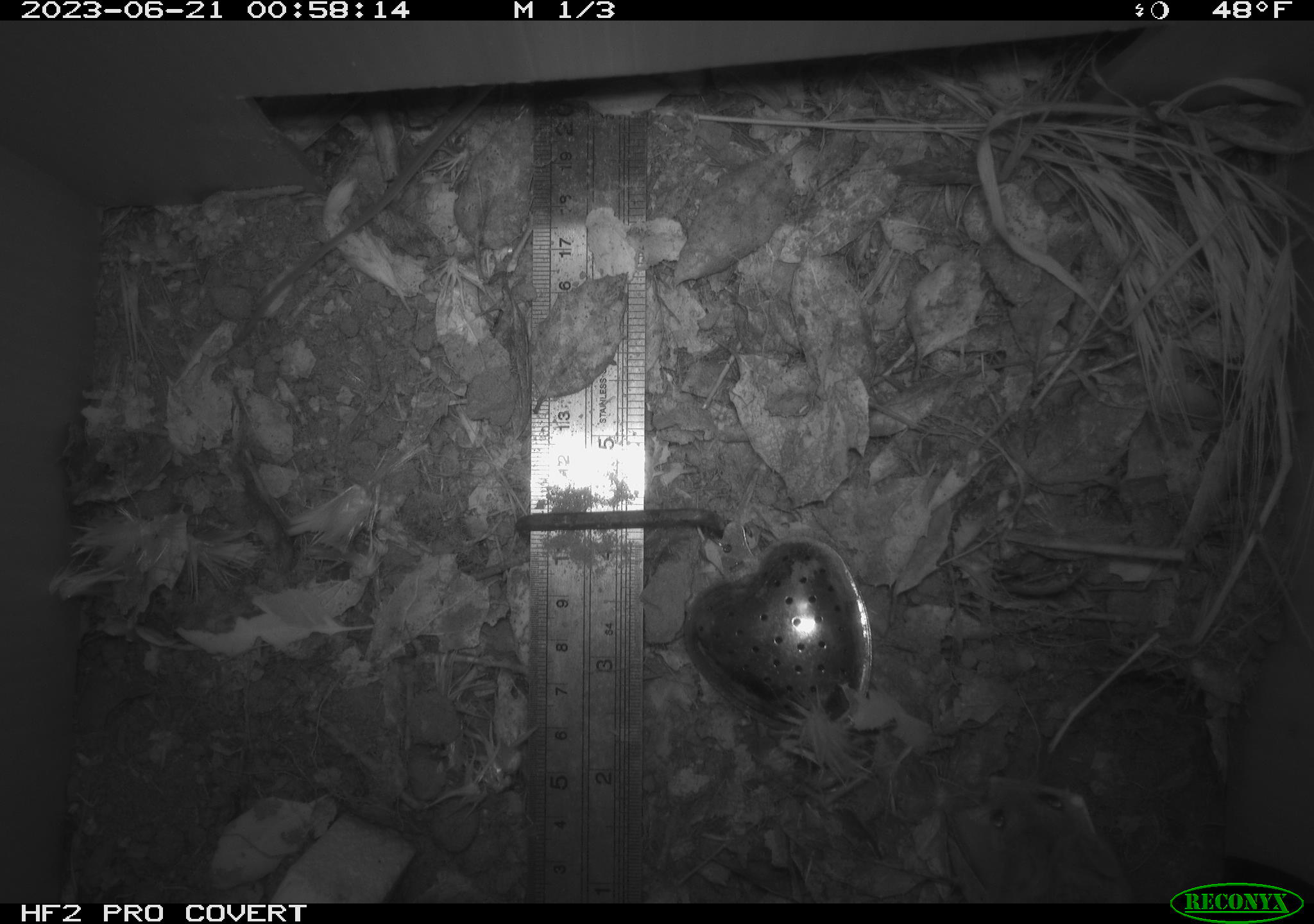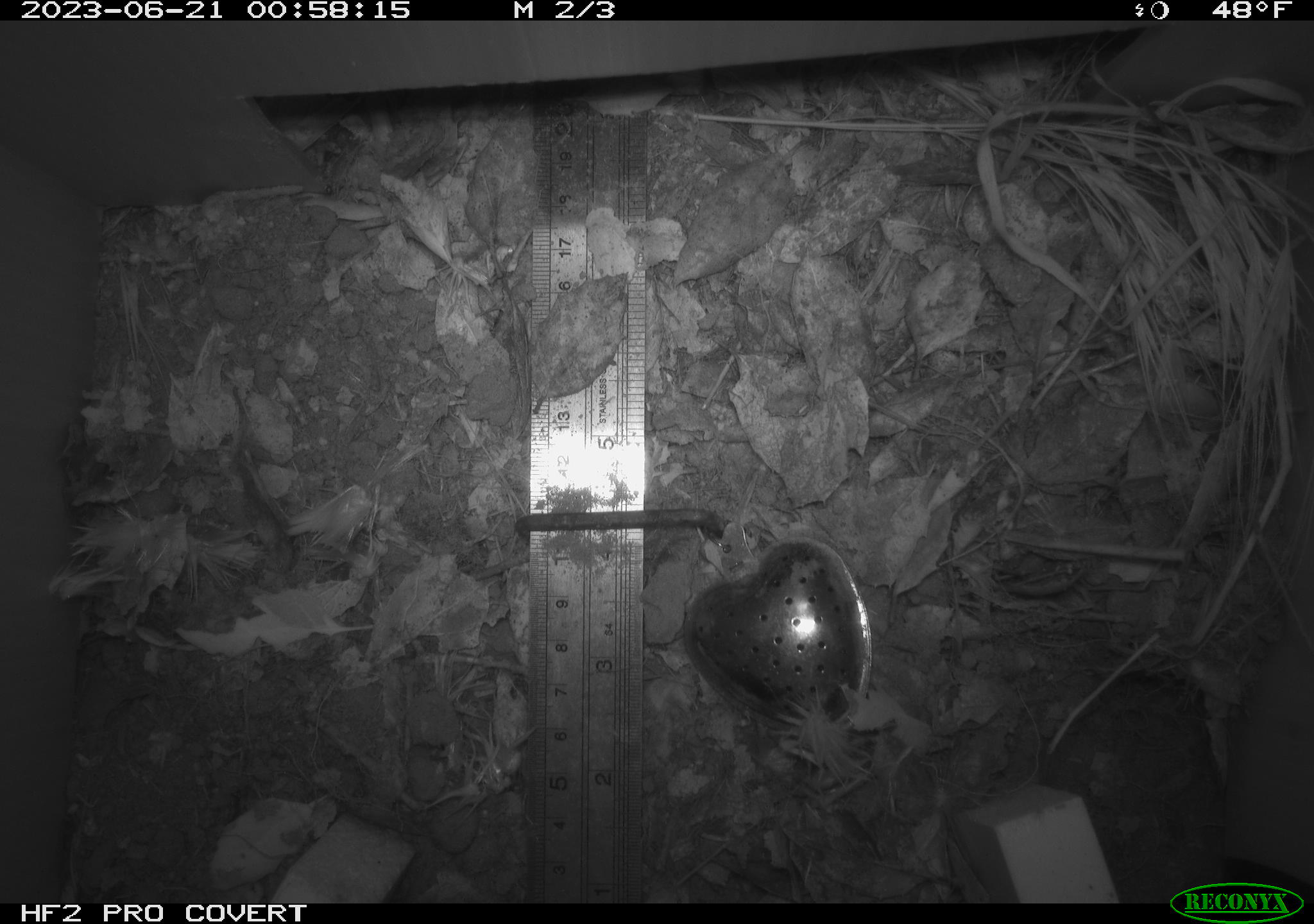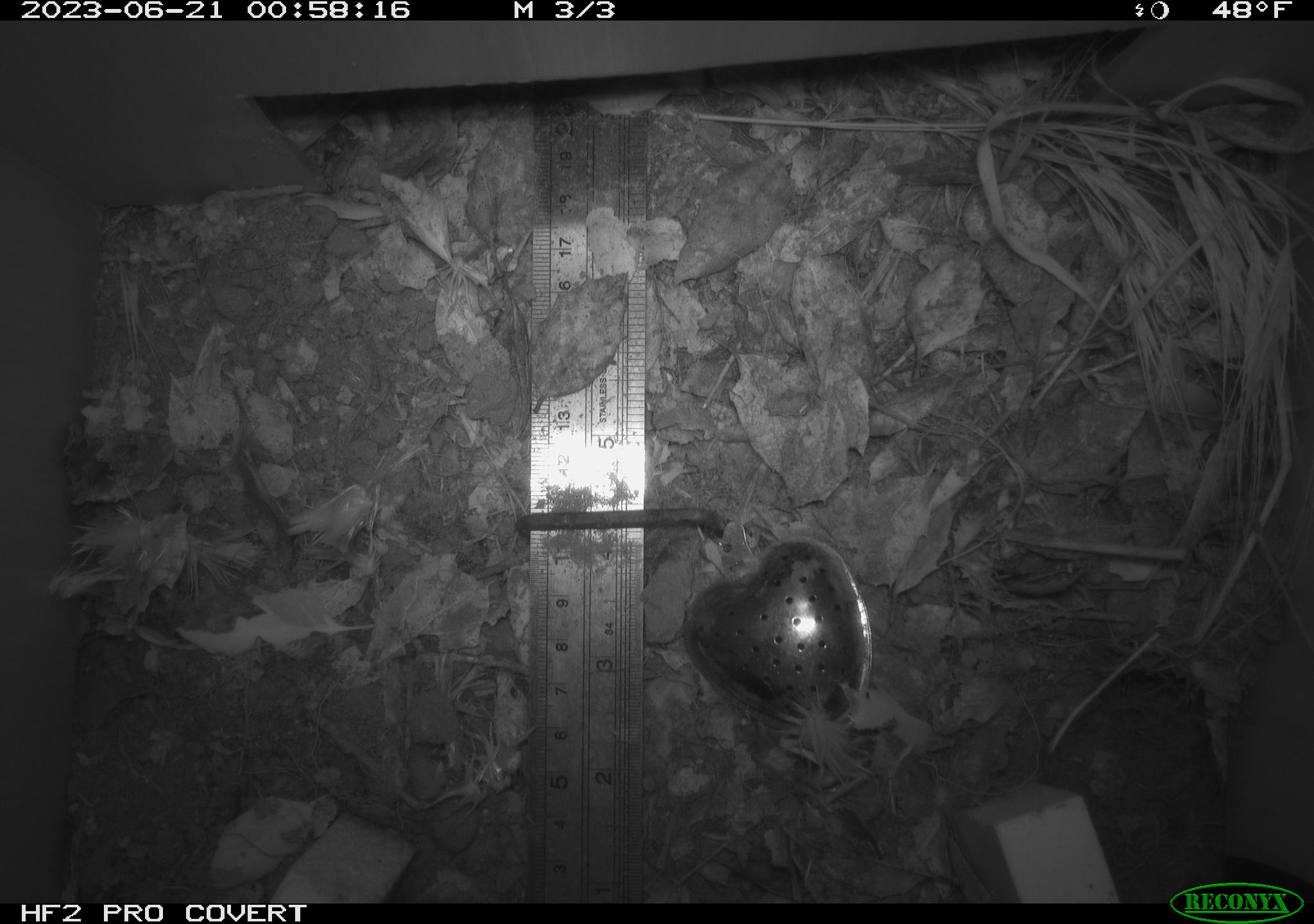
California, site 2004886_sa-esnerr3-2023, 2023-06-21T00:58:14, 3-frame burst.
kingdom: Animalia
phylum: Chordata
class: Mammalia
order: Rodentia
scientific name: Rodentia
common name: mouse species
Mouse species (Rodentia).